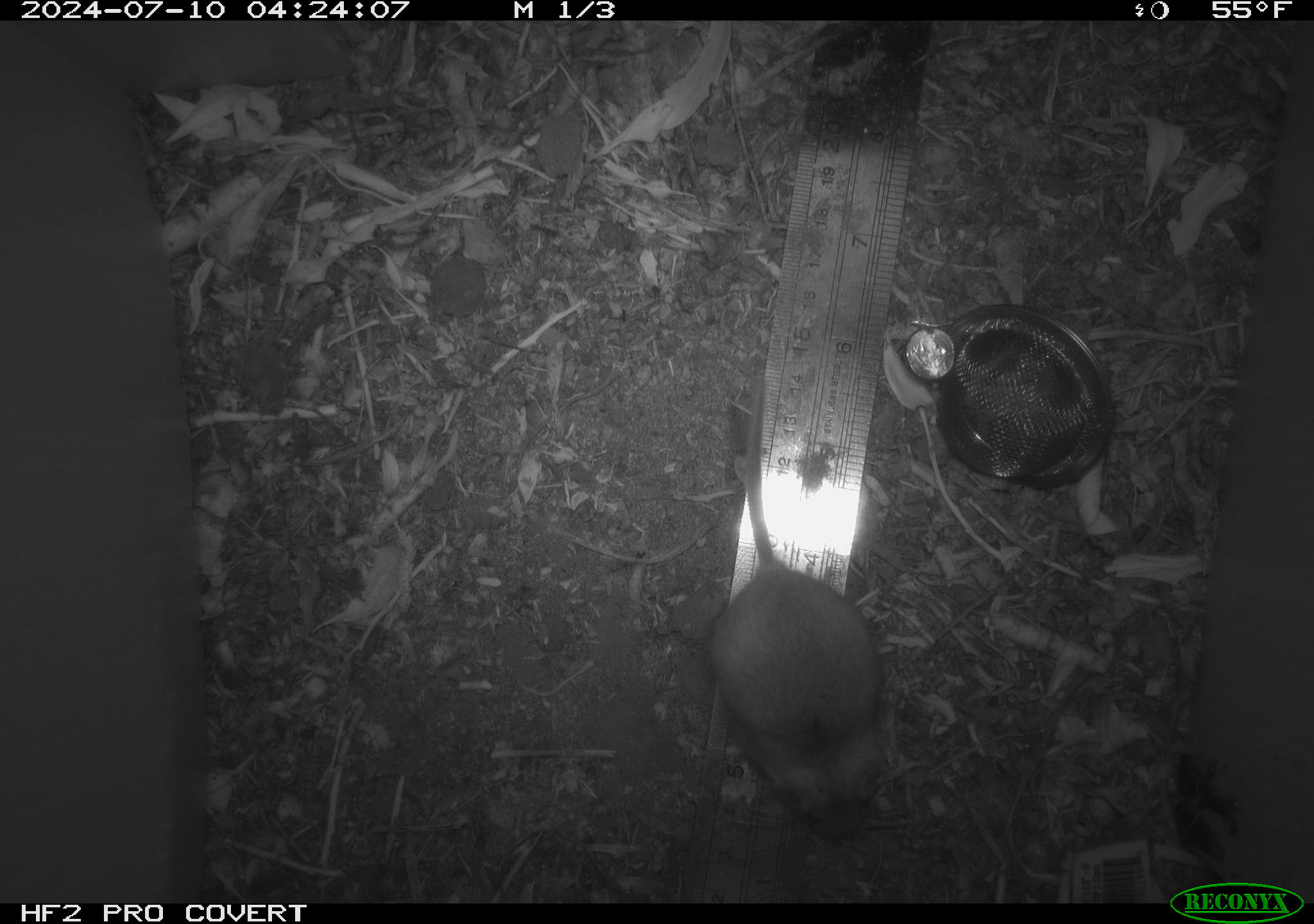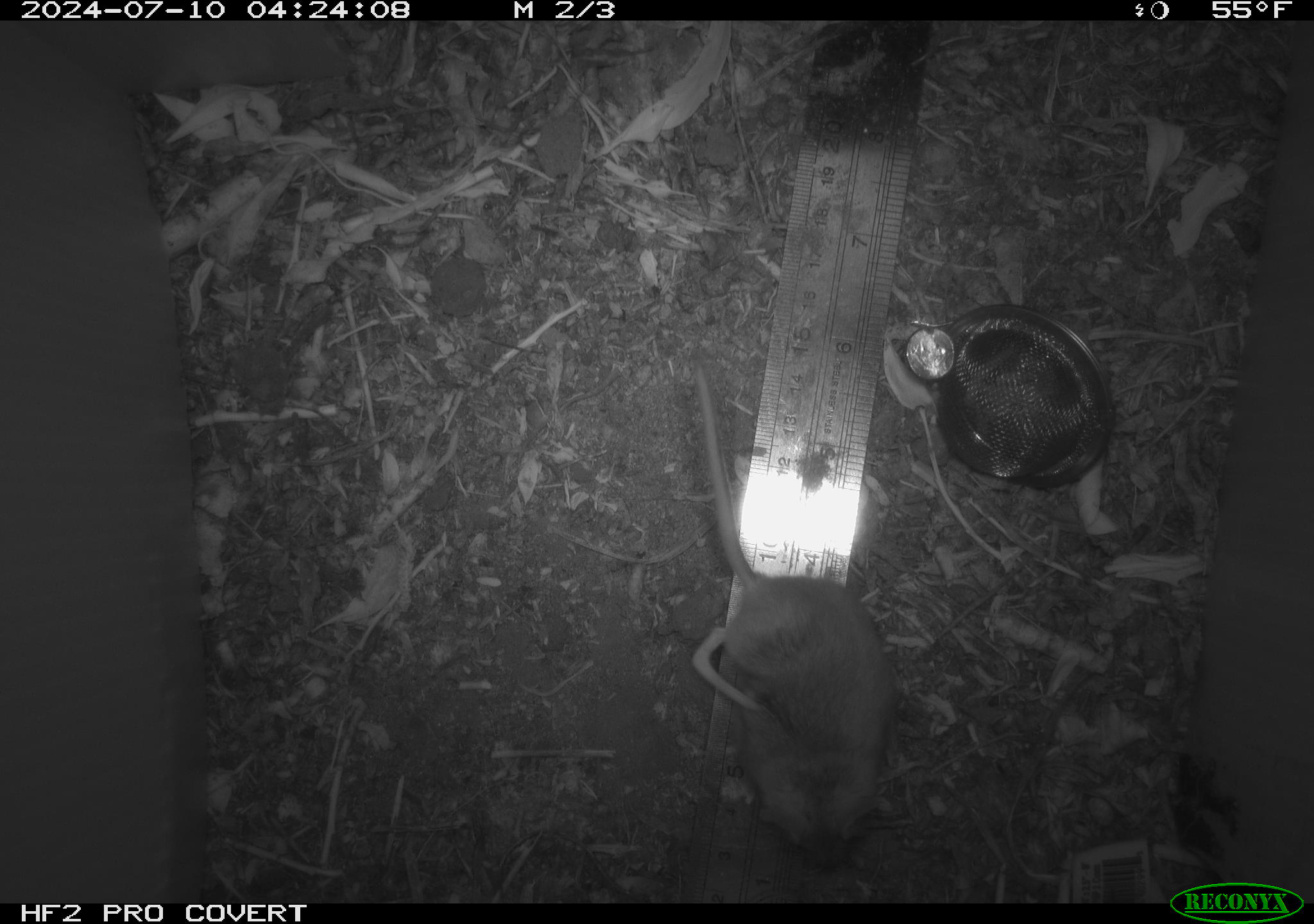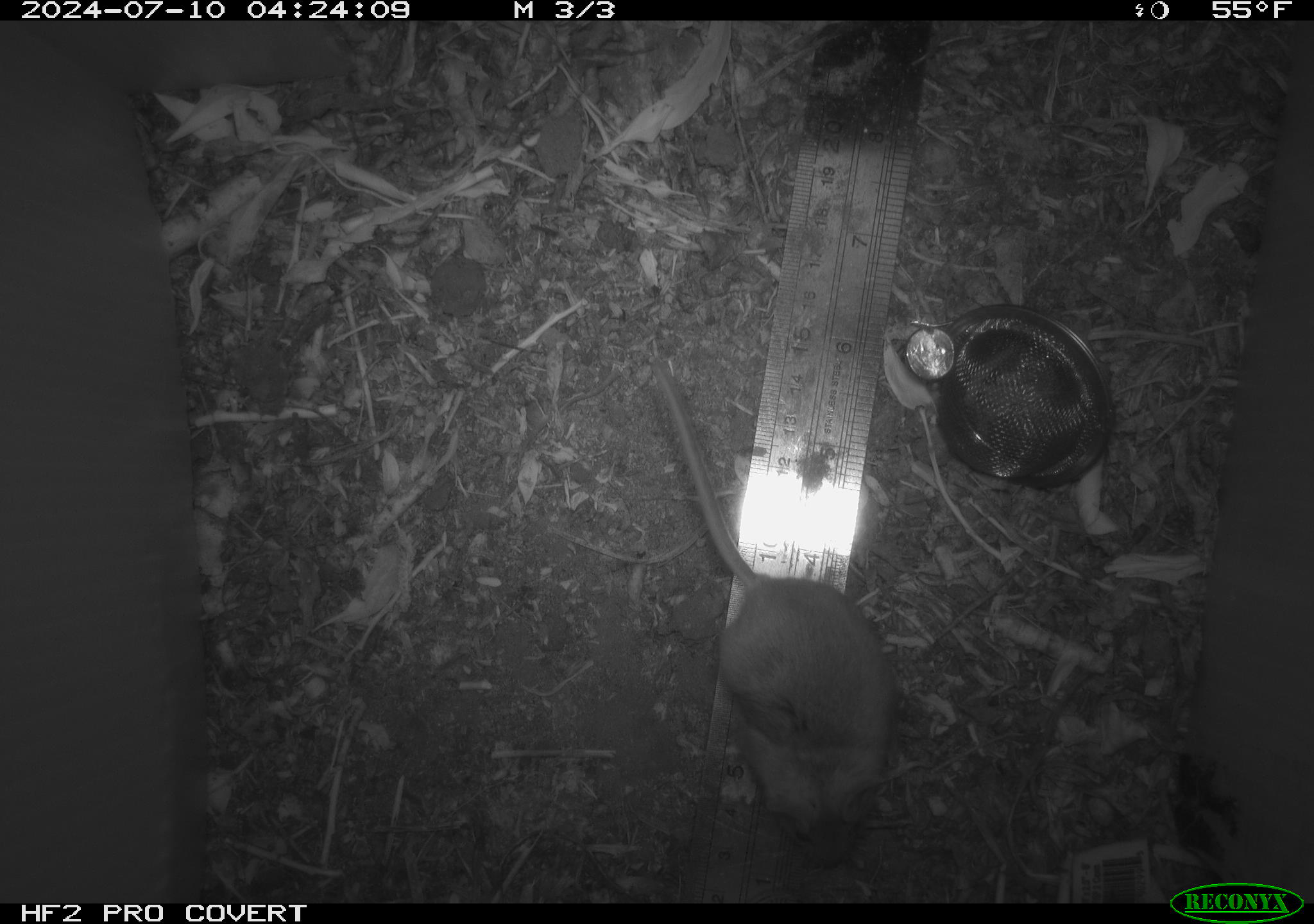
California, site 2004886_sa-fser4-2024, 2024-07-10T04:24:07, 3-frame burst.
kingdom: Animalia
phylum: Chordata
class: Mammalia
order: Rodentia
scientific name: Rodentia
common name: rodent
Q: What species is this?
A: Rodent (Rodentia).